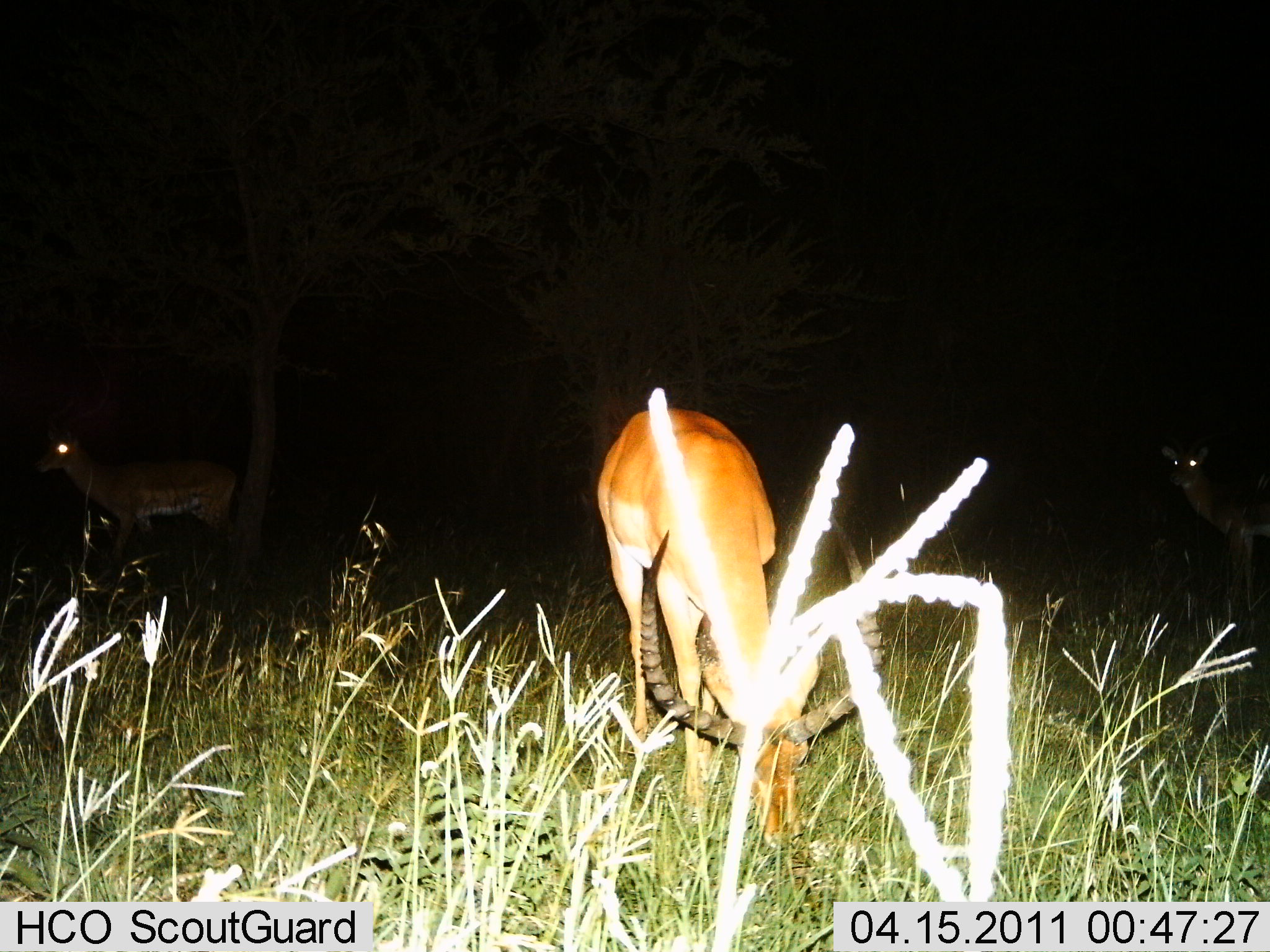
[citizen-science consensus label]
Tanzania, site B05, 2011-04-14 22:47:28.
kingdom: Animalia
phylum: Chordata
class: Mammalia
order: Artiodactyla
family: Bovidae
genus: Aepyceros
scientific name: Aepyceros melampus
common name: impala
Impala (Aepyceros melampus), count 3. Behavior (volunteer vote fractions): standing 55%, resting 0%, moving 18%, interacting 0%. Young present (vote fraction): 0%. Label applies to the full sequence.